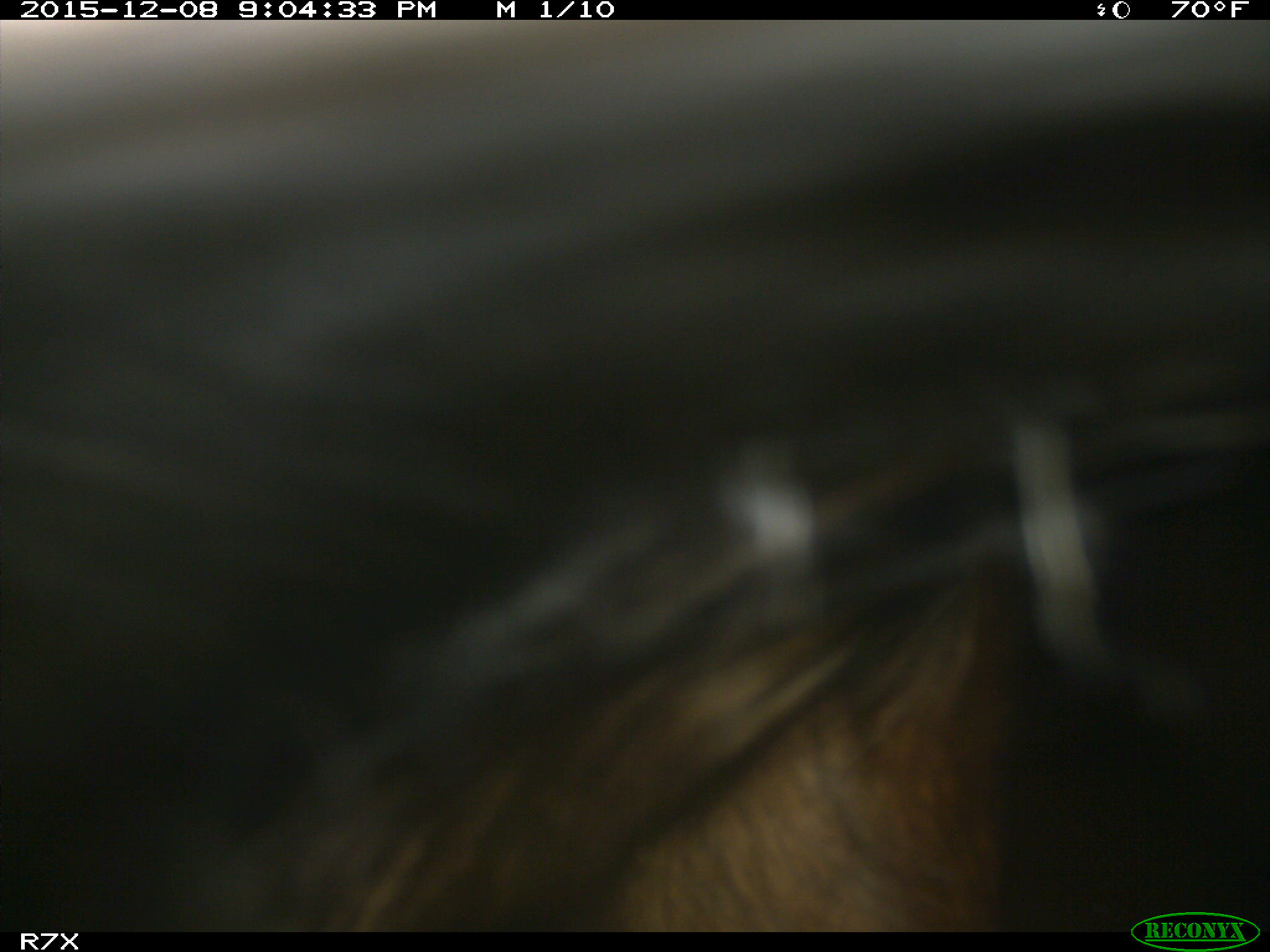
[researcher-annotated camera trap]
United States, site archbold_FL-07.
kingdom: Animalia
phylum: Chordata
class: Mammalia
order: Artiodactyla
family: Bovidae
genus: Bos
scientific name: Bos taurus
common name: domestic cow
Bos taurus (domestic cow).